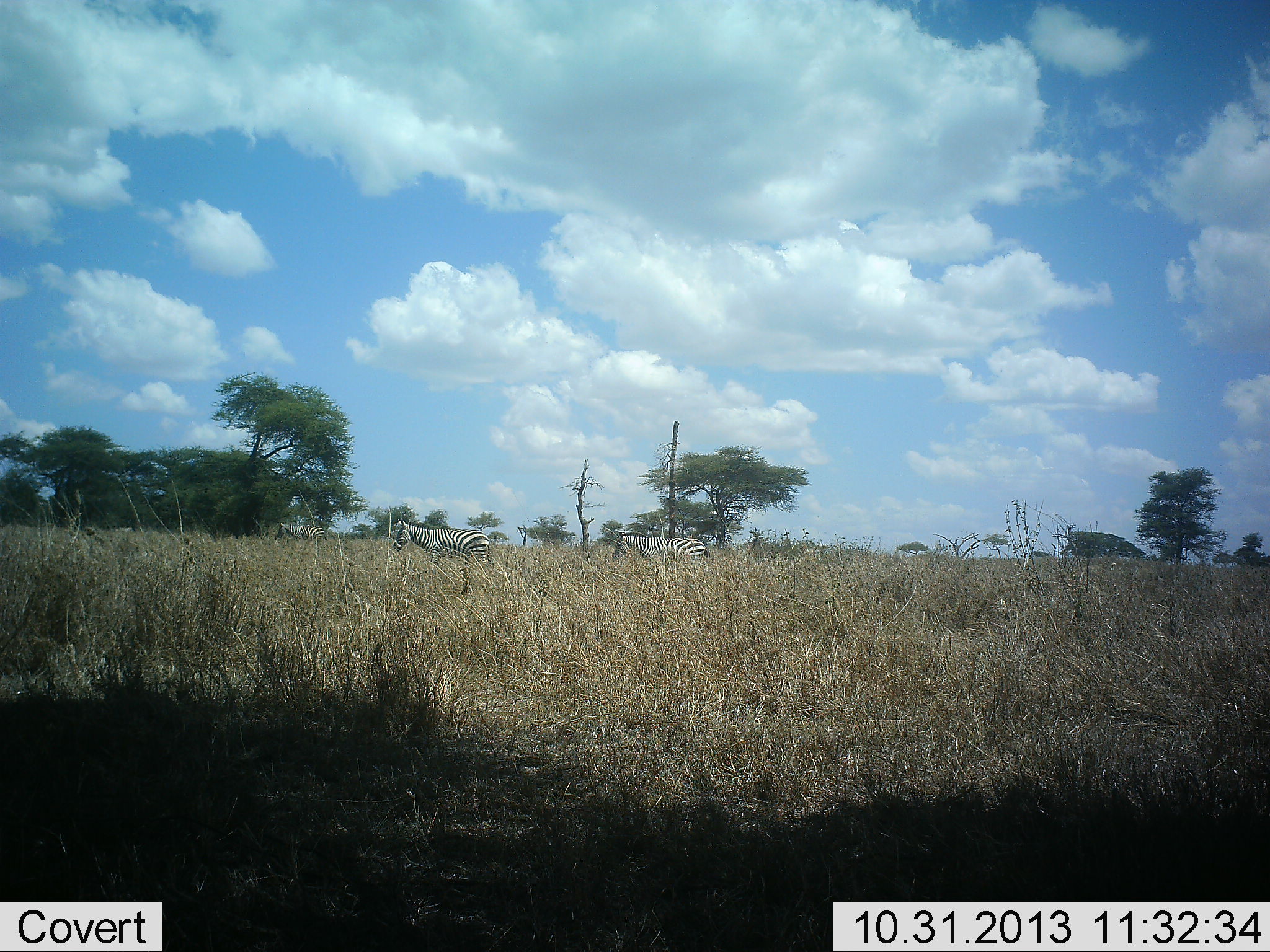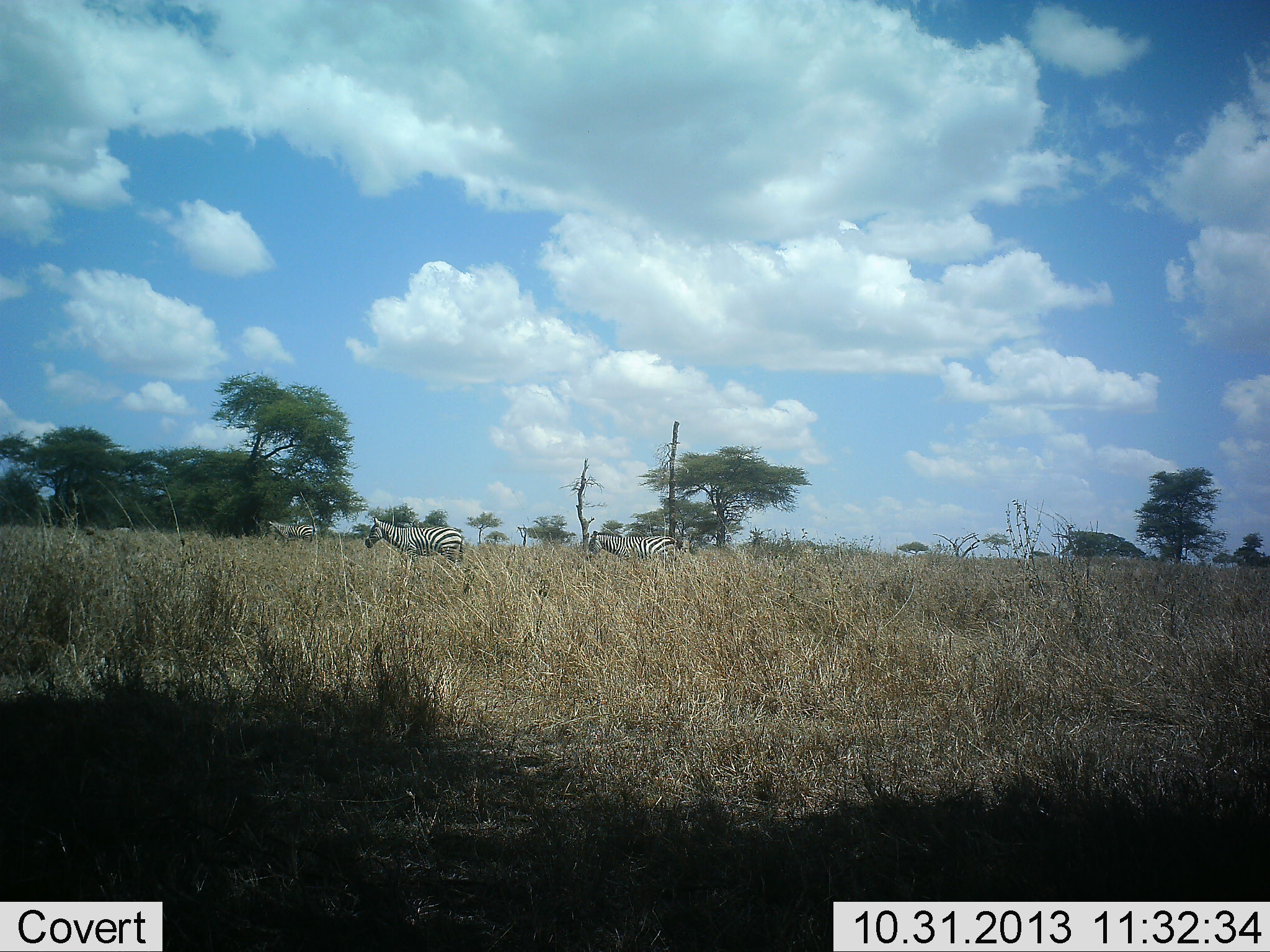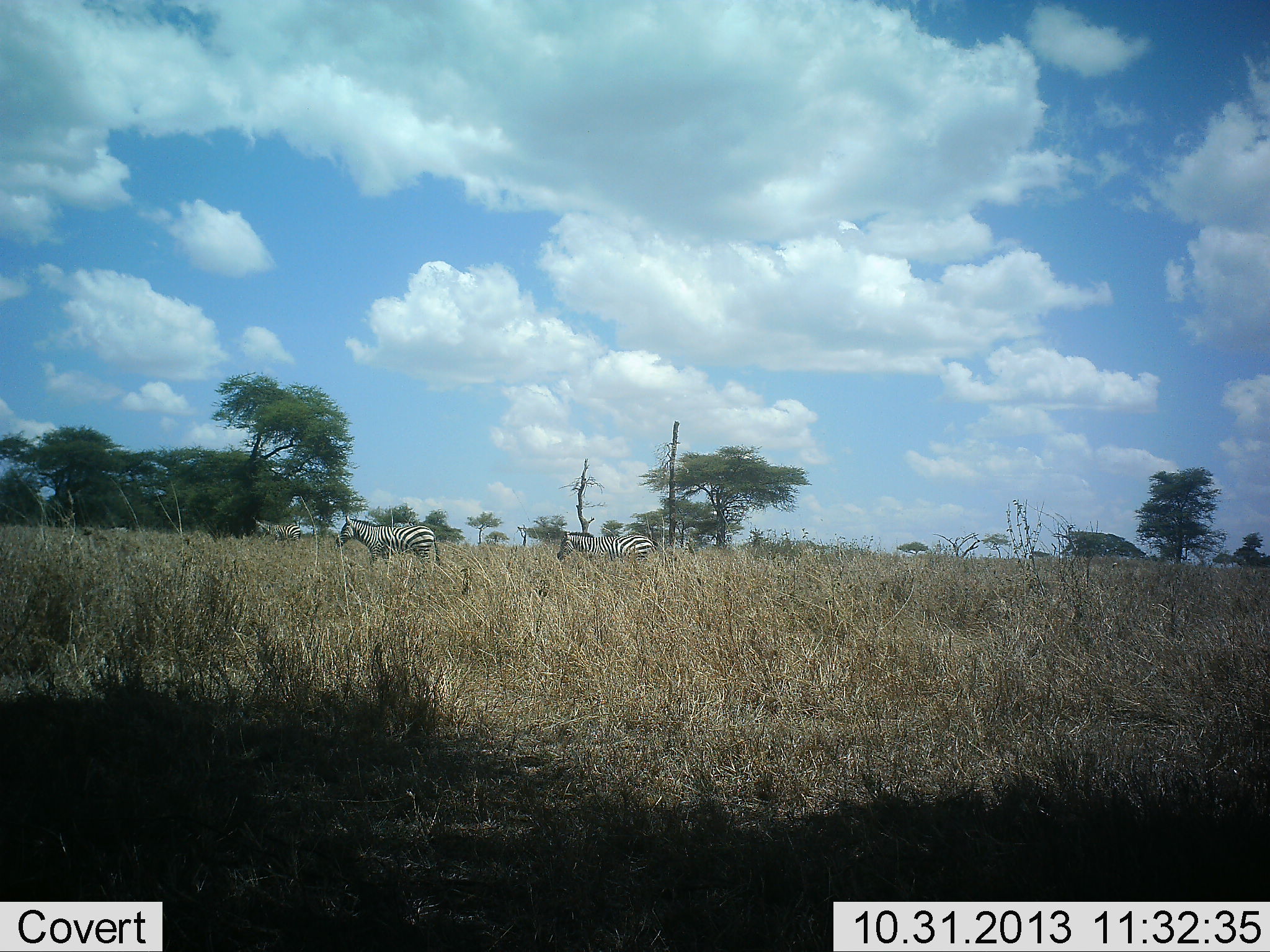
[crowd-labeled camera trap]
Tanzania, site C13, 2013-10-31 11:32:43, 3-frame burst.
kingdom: Animalia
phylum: Chordata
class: Mammalia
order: Perissodactyla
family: Equidae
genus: Equus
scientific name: Equus quagga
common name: plains zebra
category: zebra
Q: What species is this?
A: Zebra (plains zebra) (Equus quagga).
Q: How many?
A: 3.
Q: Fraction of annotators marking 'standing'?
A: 9%.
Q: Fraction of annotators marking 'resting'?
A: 0%.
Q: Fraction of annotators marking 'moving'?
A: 89%.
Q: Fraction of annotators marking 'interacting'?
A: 0%.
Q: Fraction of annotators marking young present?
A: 0%.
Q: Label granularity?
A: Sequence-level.